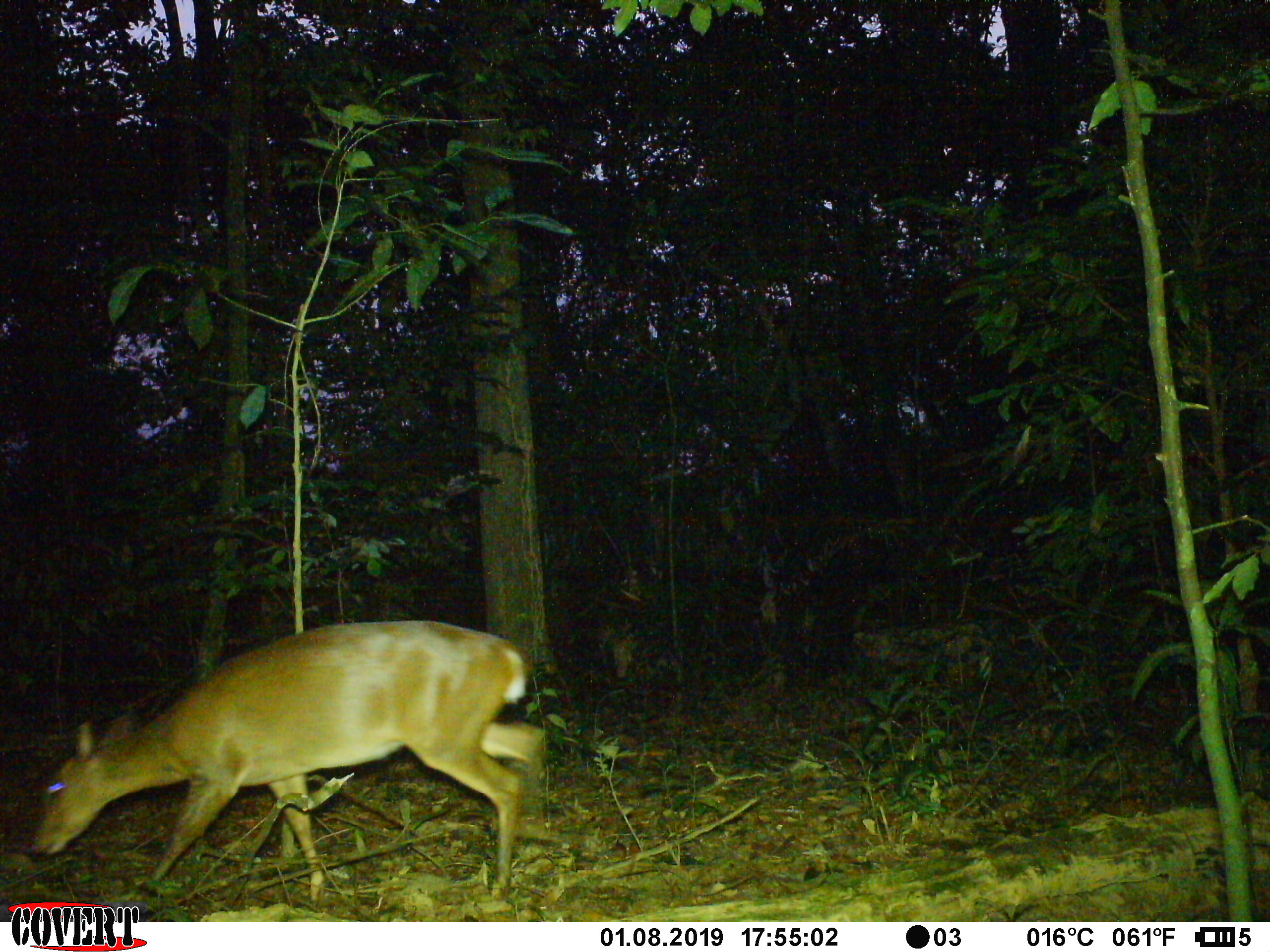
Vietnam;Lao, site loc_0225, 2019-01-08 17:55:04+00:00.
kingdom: Animalia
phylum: Chordata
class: Mammalia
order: Artiodactyla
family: Cervidae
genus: Muntiacus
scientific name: Muntiacus vuquangensis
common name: large-antlered muntjac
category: large antlered muntjac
Large antlered muntjac (large-antlered muntjac) (Muntiacus vuquangensis). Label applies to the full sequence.